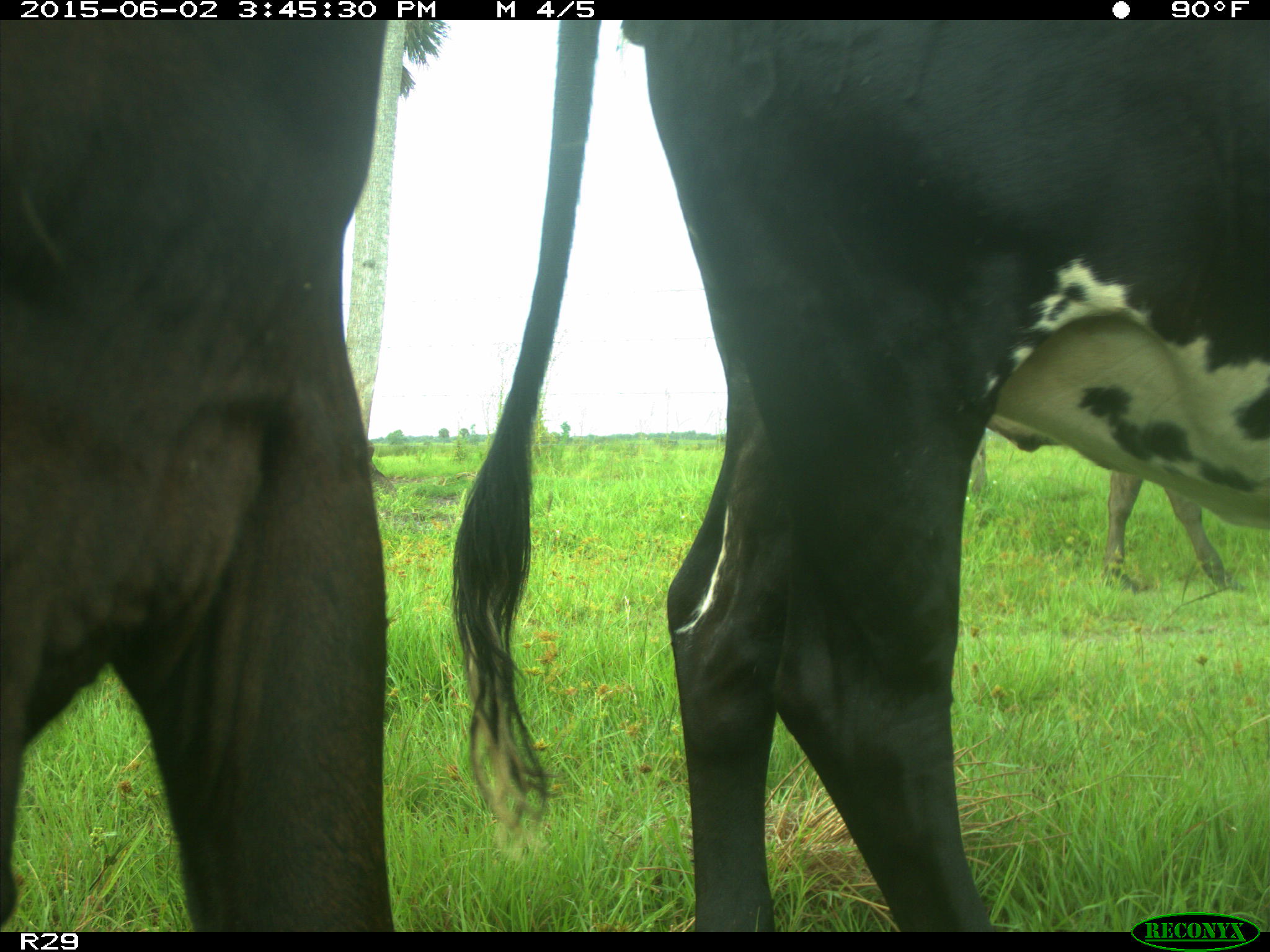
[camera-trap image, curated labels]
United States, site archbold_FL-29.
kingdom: Animalia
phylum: Chordata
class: Mammalia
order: Artiodactyla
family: Bovidae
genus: Bos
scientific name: Bos taurus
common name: domestic cow